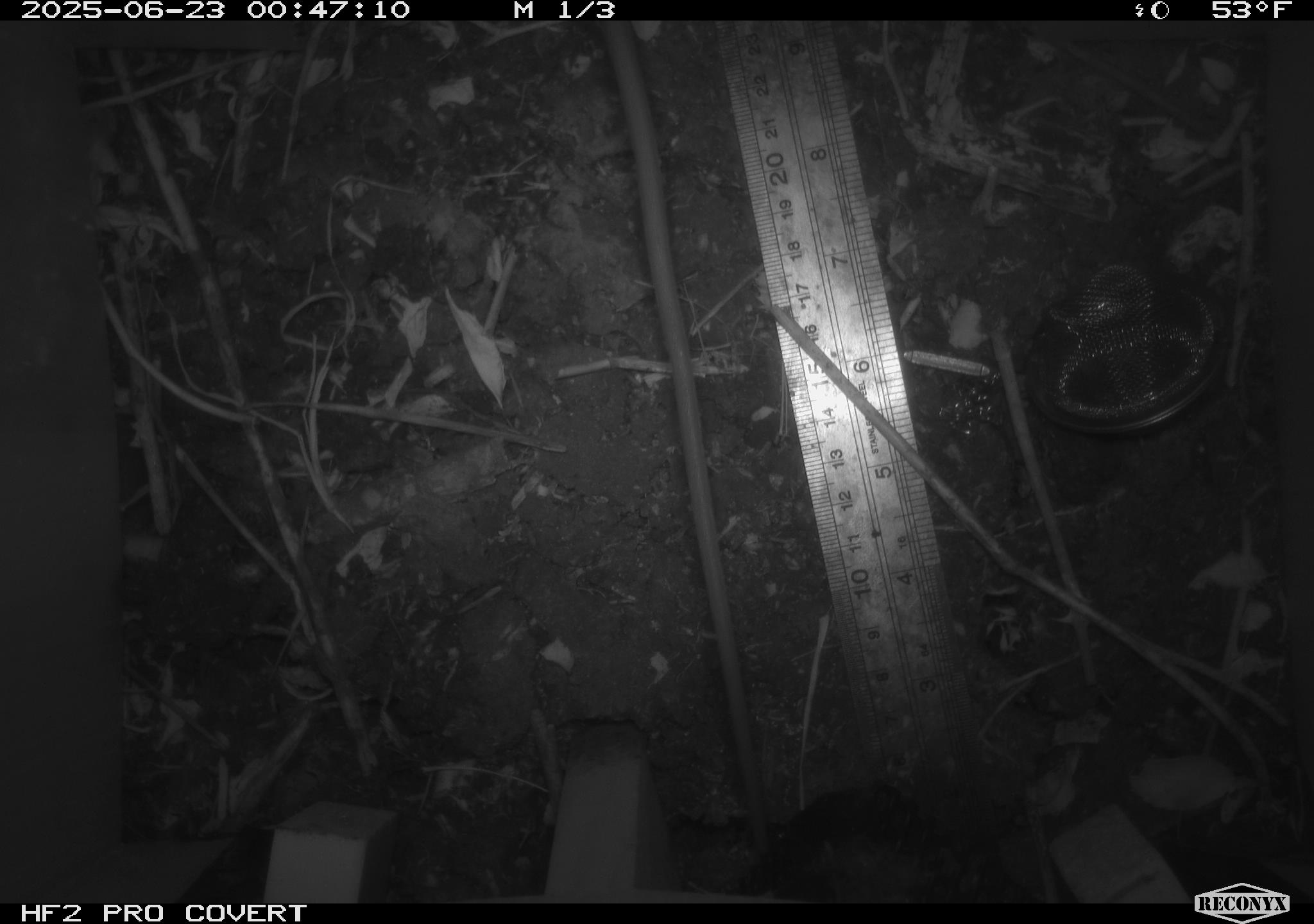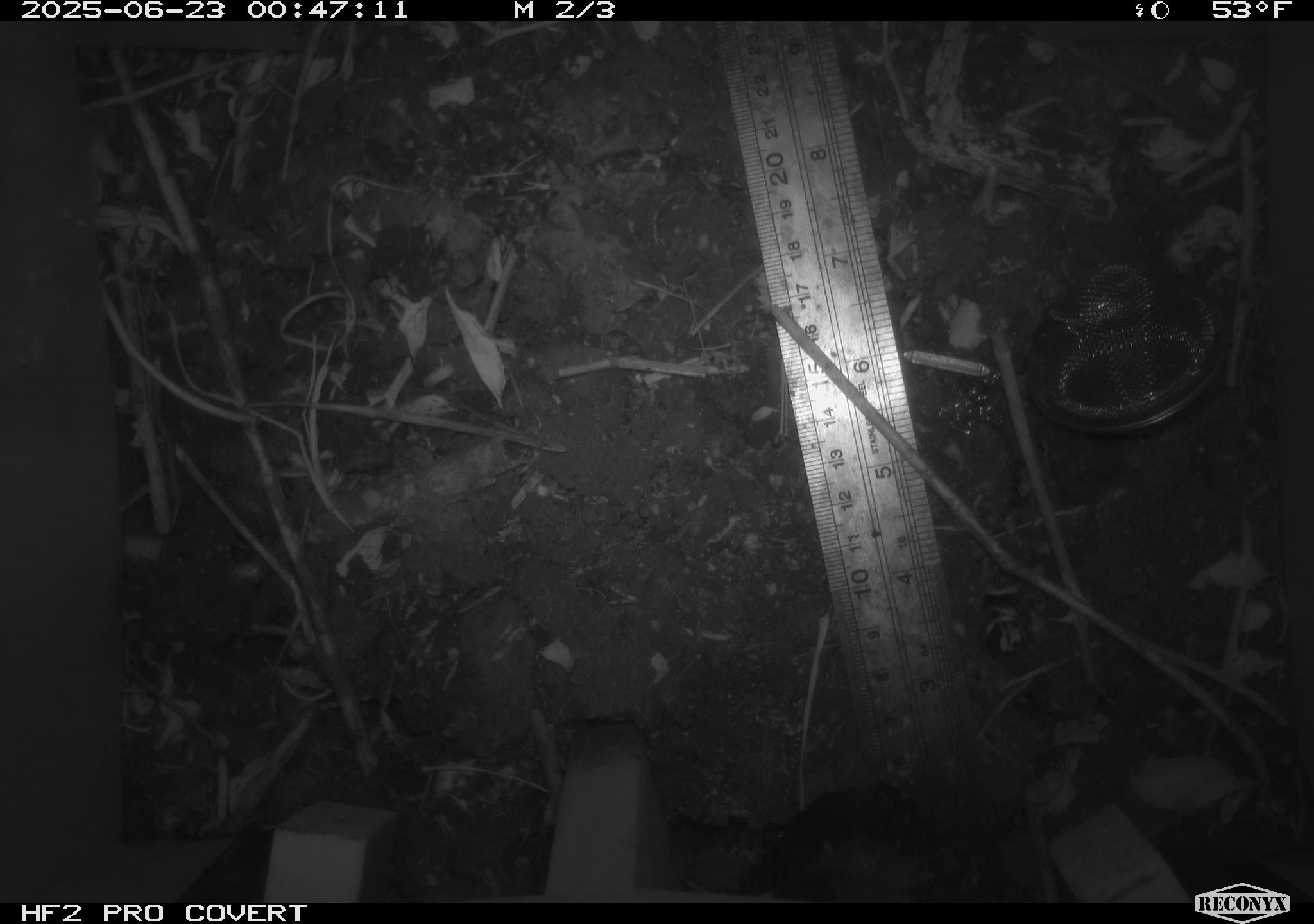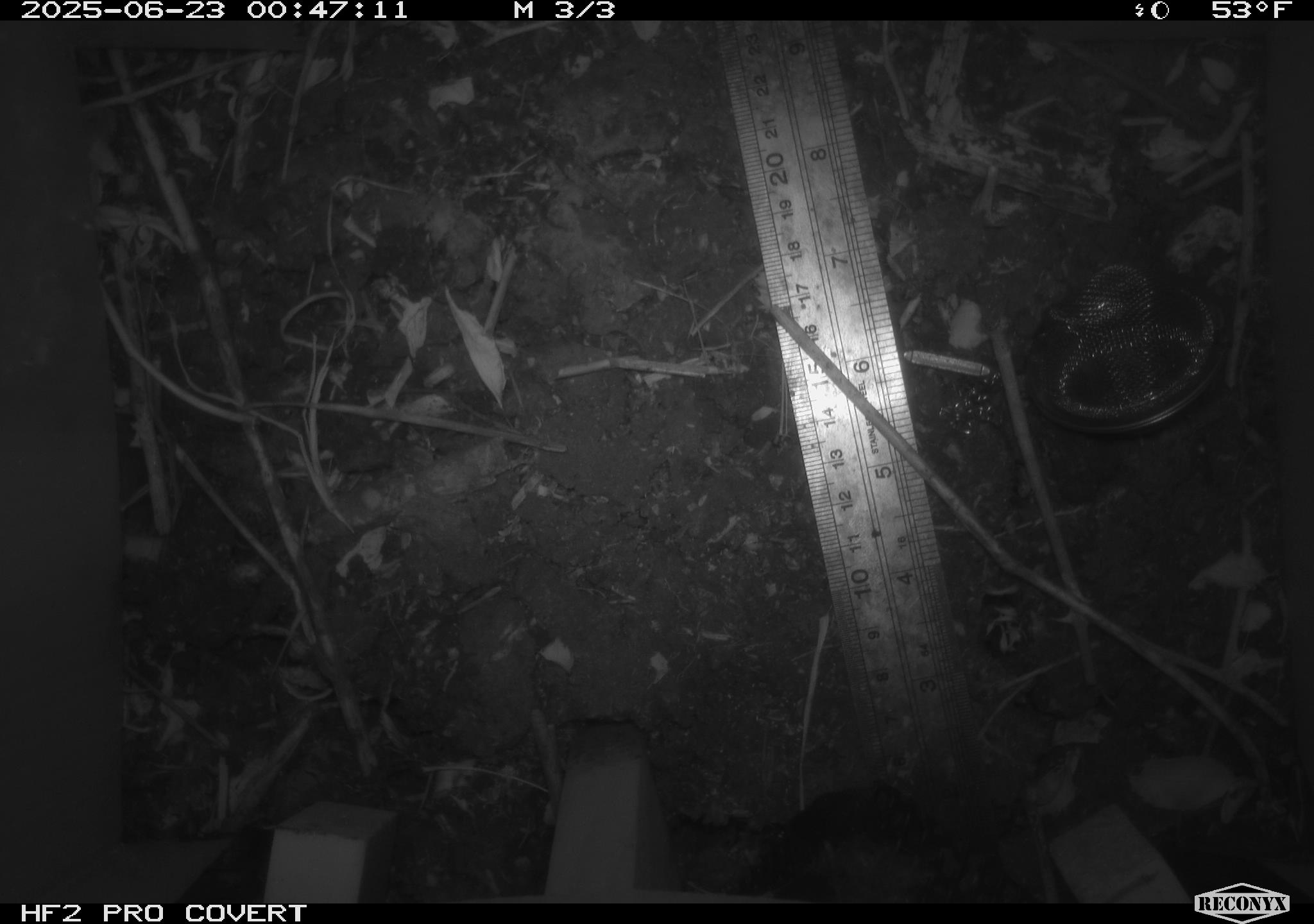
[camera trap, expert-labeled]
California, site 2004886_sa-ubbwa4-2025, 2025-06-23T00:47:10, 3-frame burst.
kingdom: Animalia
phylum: Chordata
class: Mammalia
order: Rodentia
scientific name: Rodentia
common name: rodent